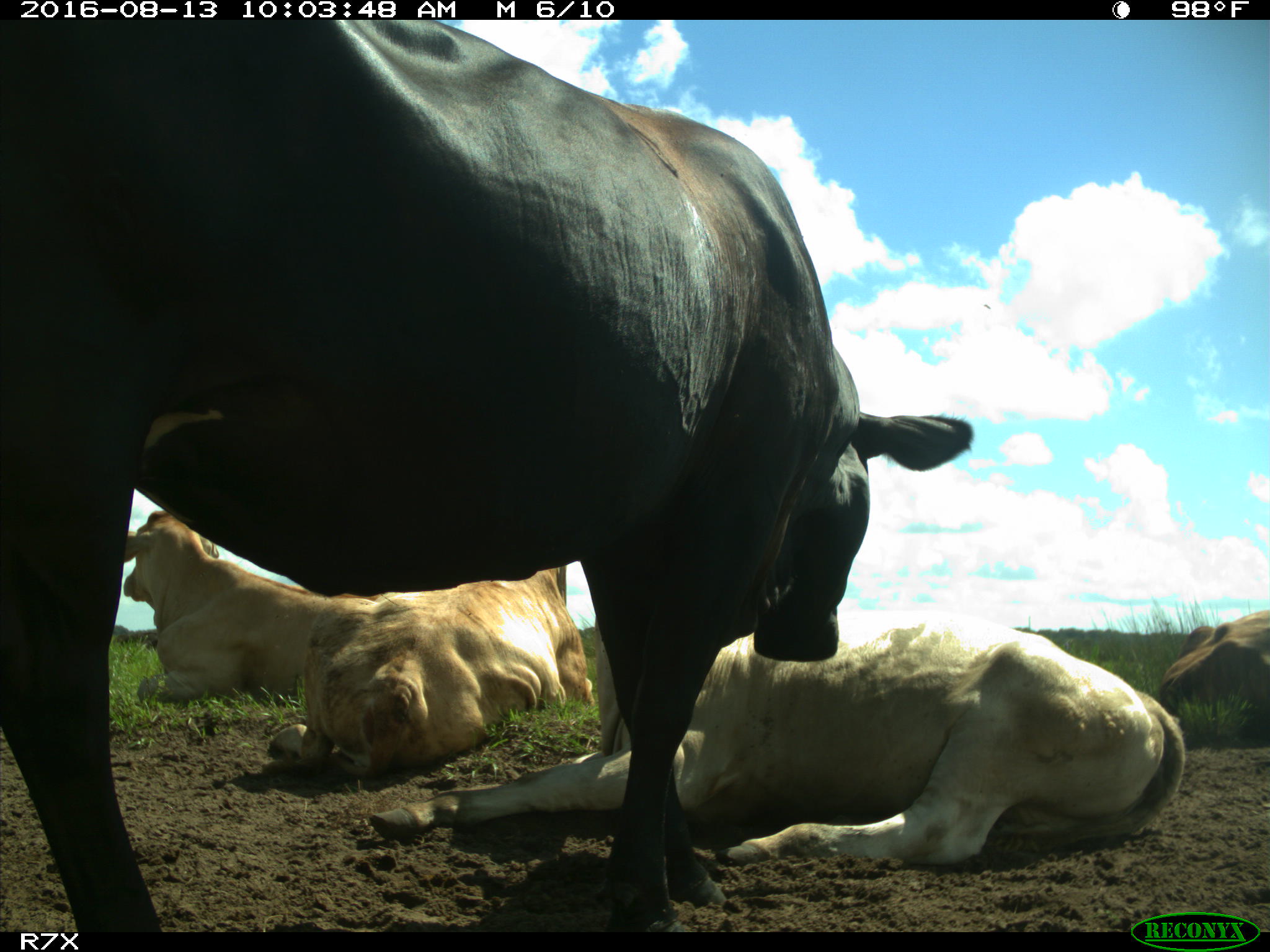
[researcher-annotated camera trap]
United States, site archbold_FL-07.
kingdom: Animalia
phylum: Chordata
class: Mammalia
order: Artiodactyla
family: Bovidae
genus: Bos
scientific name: Bos taurus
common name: domestic cow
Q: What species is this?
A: Bos taurus (domestic cow).